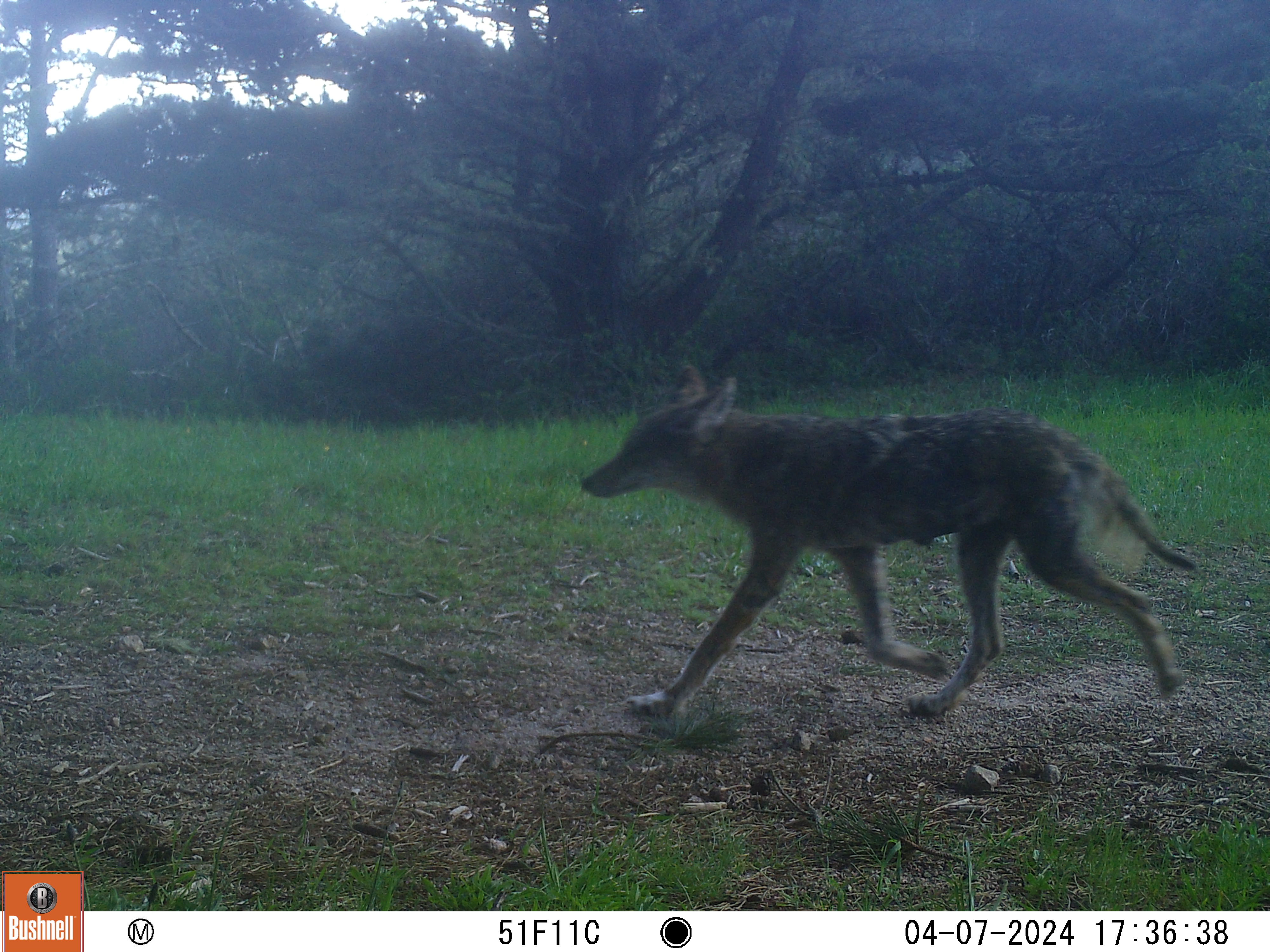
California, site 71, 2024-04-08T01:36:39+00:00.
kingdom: Animalia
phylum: Chordata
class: Mammalia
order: Carnivora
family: Canidae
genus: Canis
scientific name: Canis latrans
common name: coyote